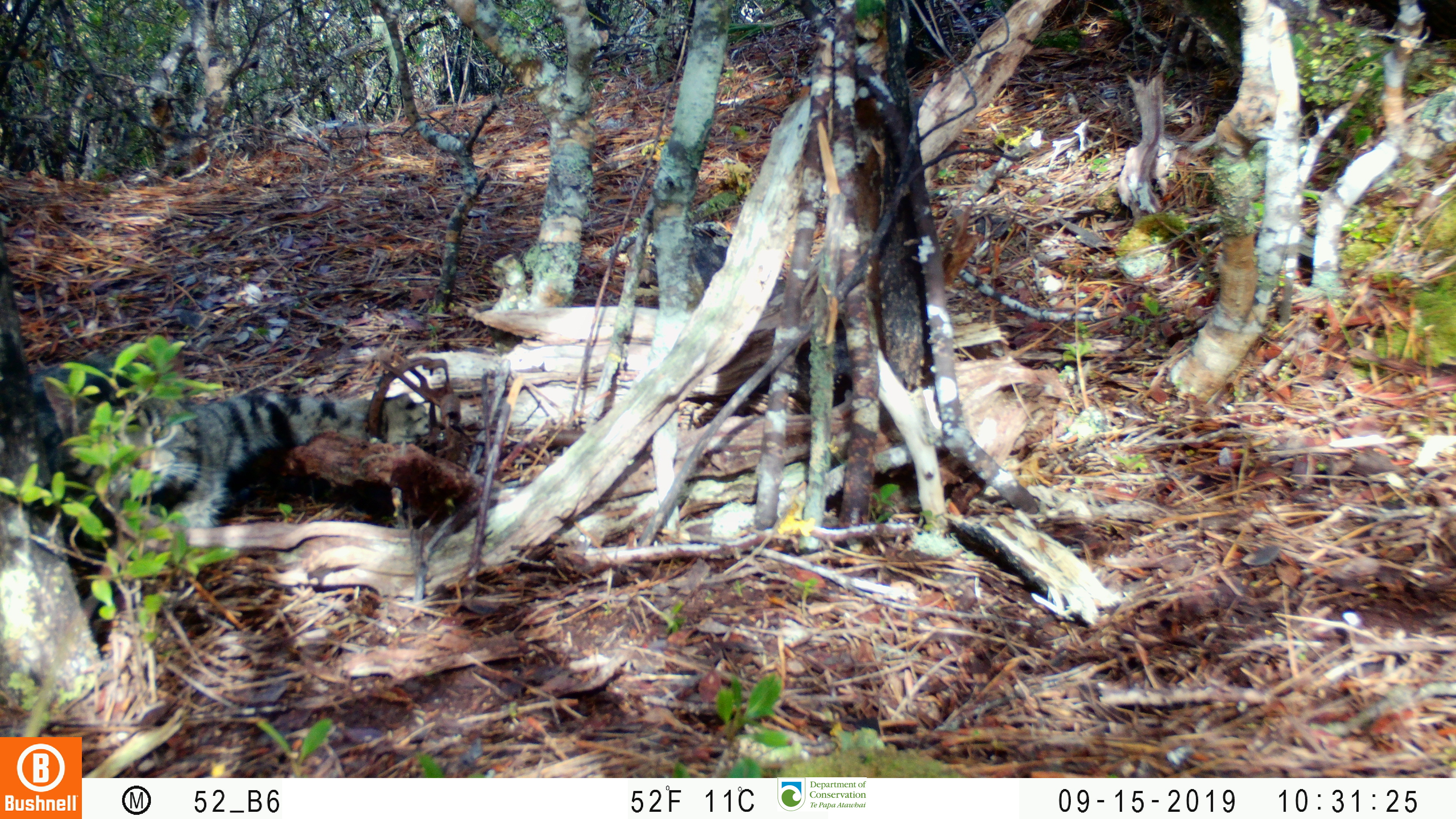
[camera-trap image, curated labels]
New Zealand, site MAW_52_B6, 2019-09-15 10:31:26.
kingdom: Animalia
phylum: Chordata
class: Mammalia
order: Carnivora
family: Felidae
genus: Felis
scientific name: Felis catus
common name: domestic cat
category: cat